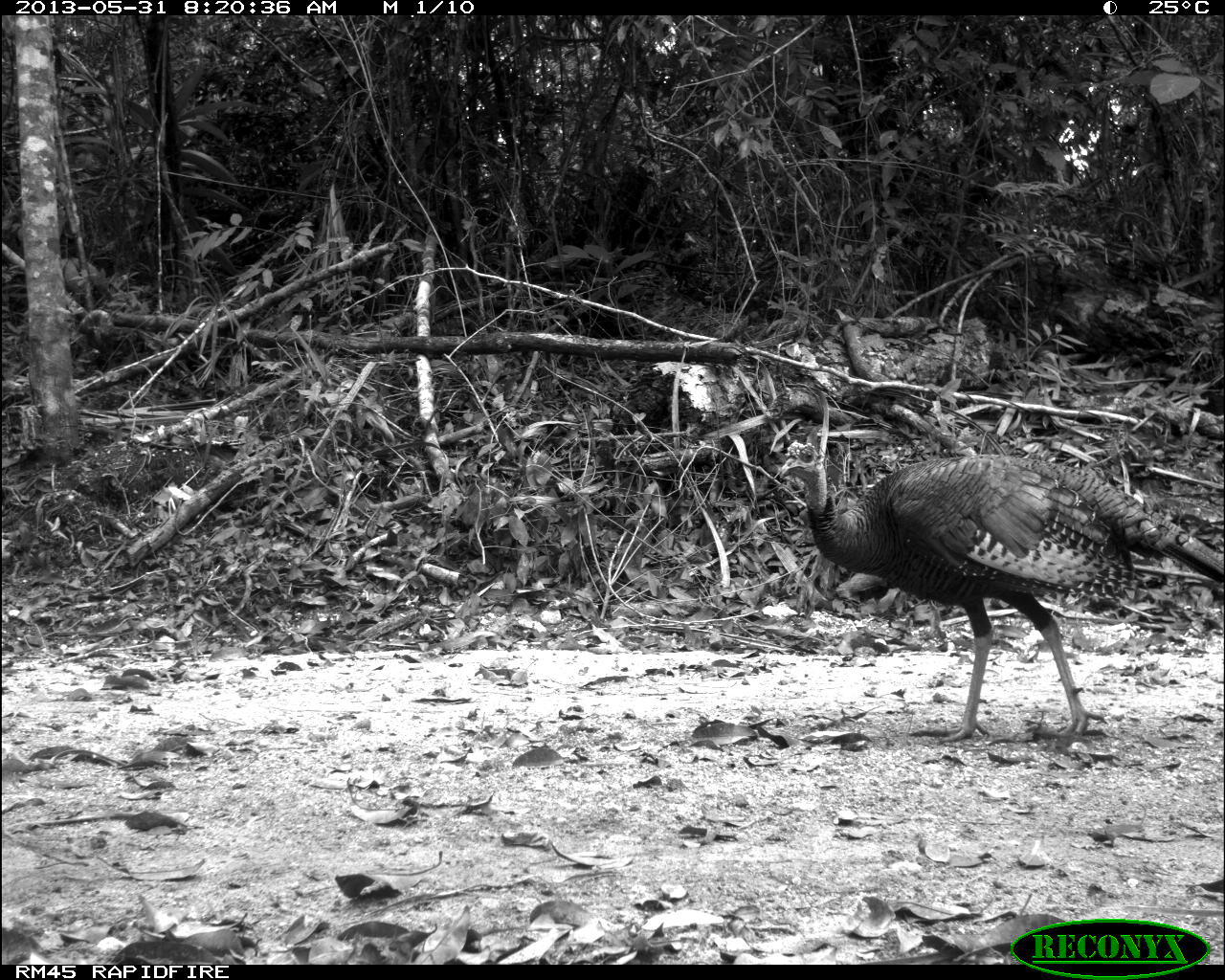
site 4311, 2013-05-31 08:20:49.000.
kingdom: Animalia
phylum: Chordata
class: Aves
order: Galliformes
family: Phasianidae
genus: Meleagris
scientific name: Meleagris ocellata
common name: ocellated turkey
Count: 2.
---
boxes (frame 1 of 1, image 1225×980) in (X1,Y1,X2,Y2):
meleagris ocellata: (776,439,1224,745)